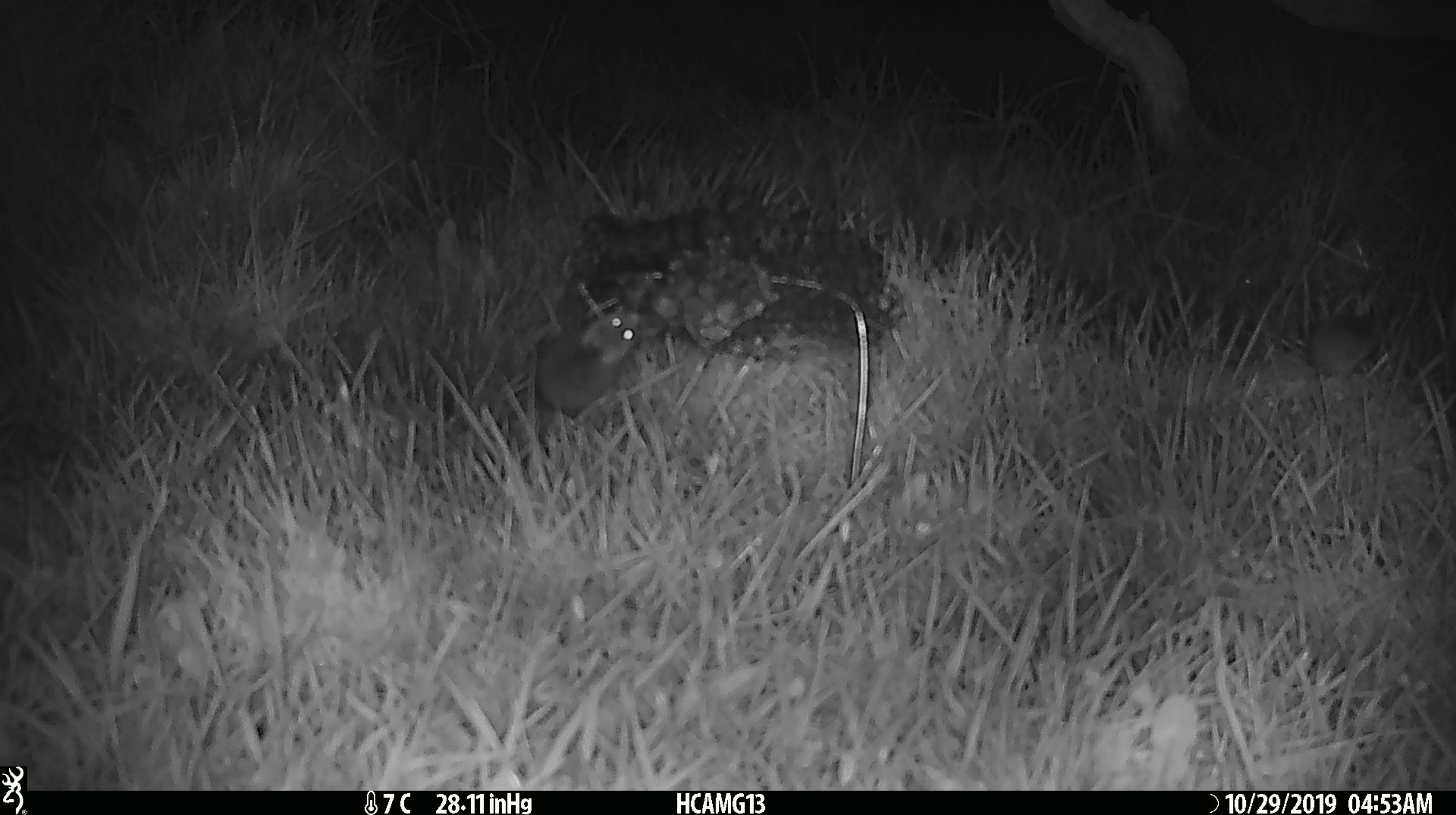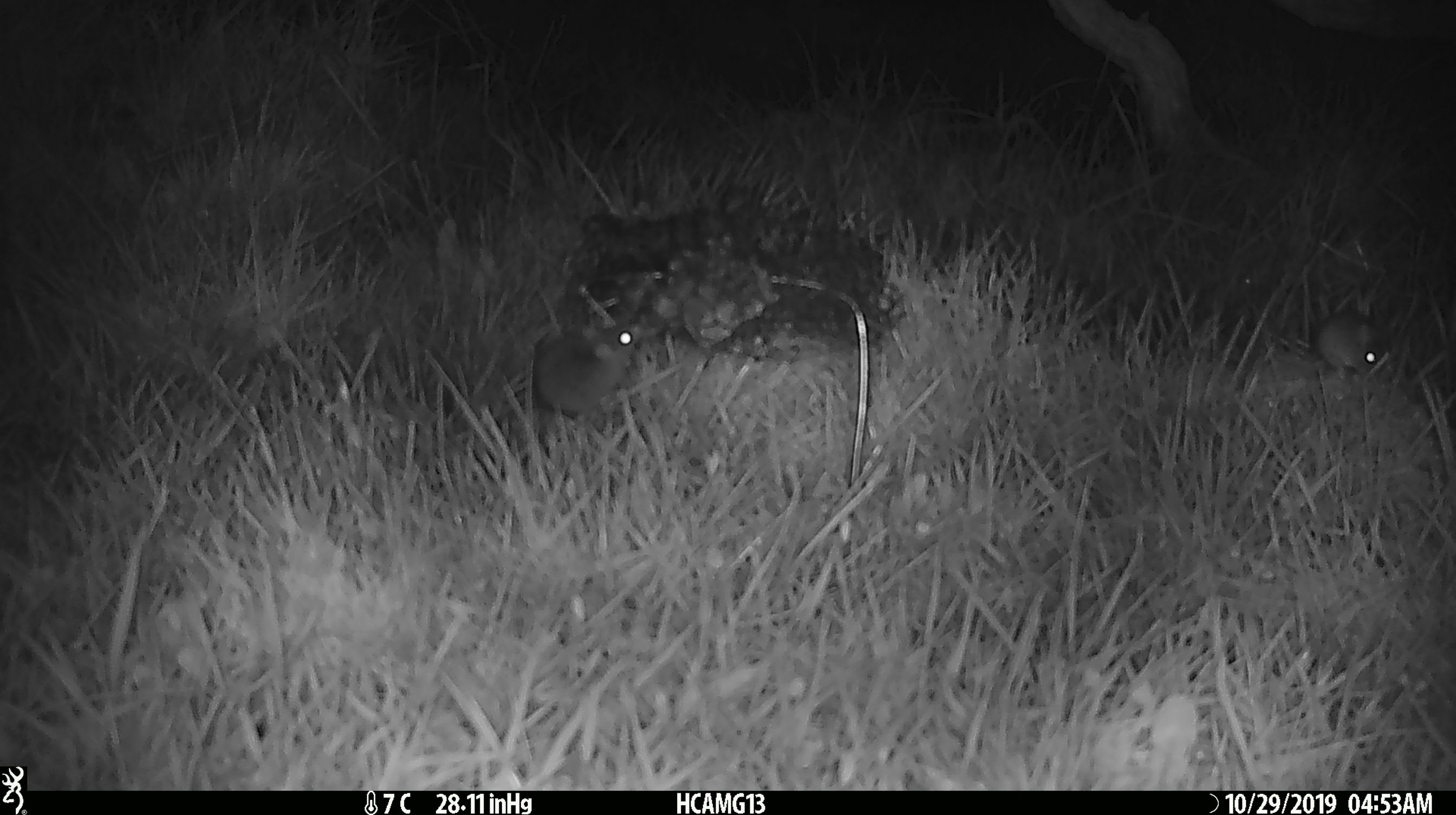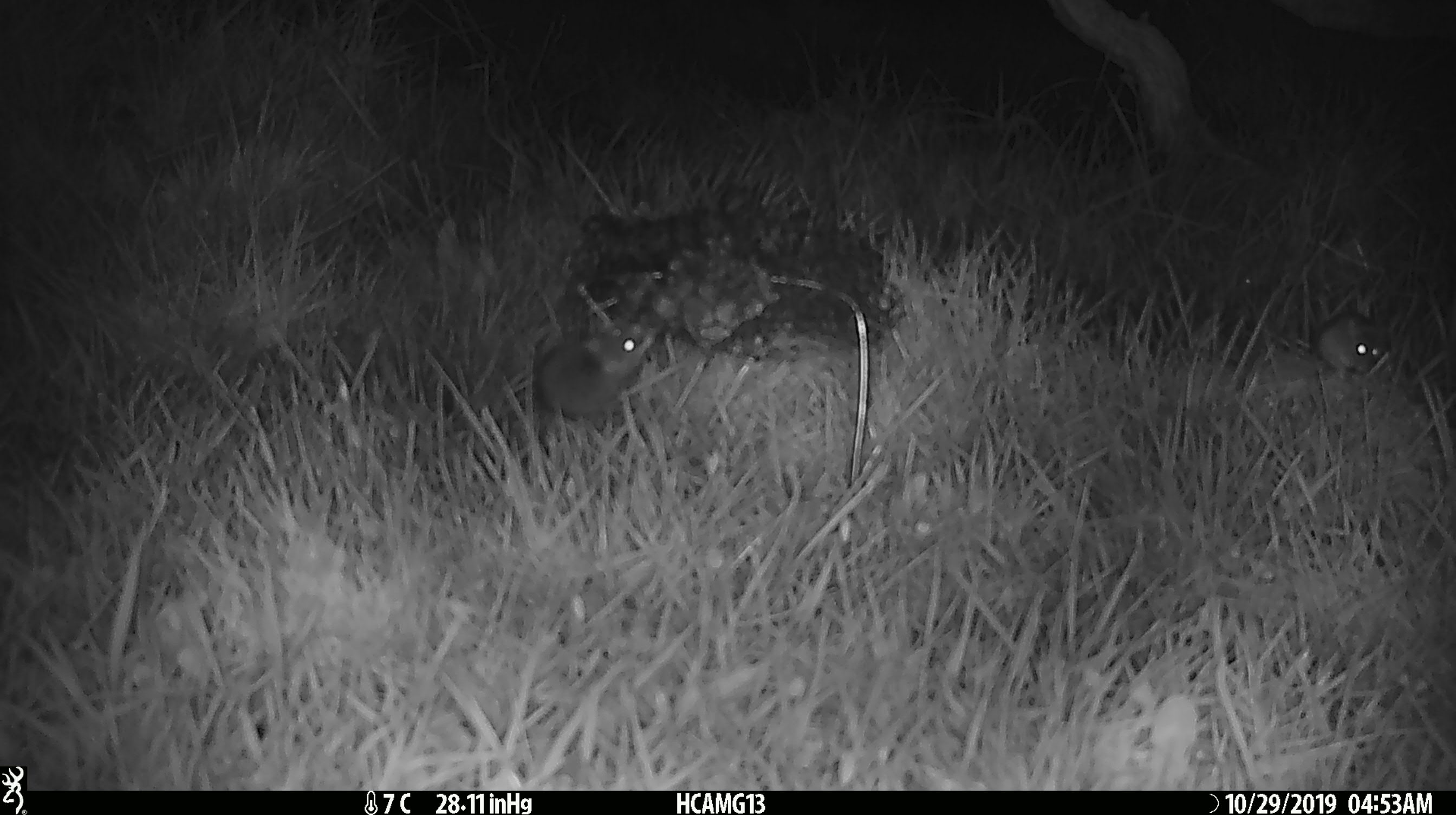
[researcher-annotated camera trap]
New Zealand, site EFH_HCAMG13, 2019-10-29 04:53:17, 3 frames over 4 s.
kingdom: Animalia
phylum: Chordata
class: Mammalia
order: Rodentia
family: Muridae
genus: Mus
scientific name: Mus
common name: mouse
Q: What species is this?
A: Mouse (Mus).